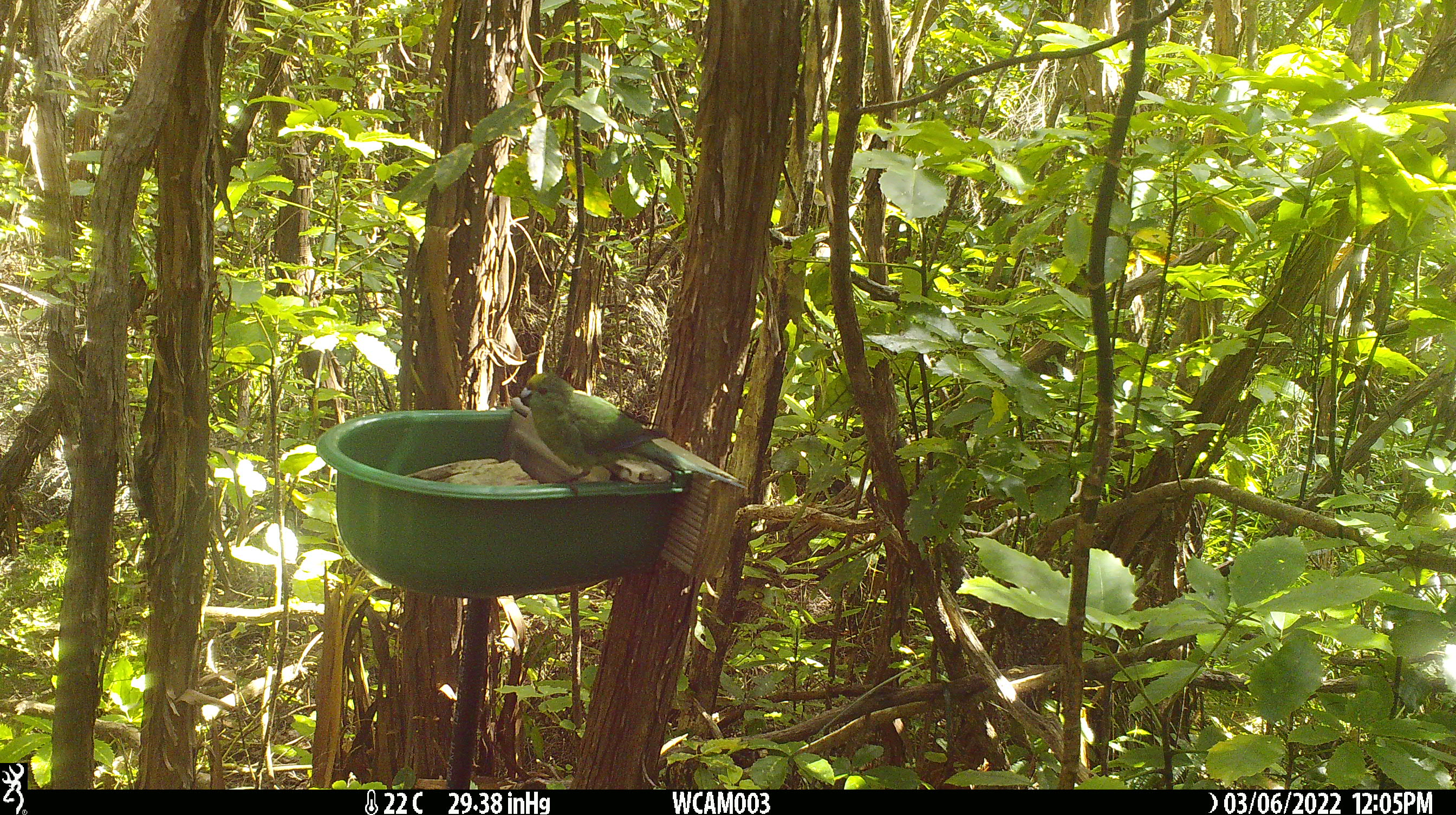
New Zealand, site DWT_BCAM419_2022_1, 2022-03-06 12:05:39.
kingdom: Animalia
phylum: Chordata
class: Aves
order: Psittaciformes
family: Psittaculidae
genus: Cyanoramphus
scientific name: Cyanoramphus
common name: parakeet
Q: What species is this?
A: Parakeet (Cyanoramphus).